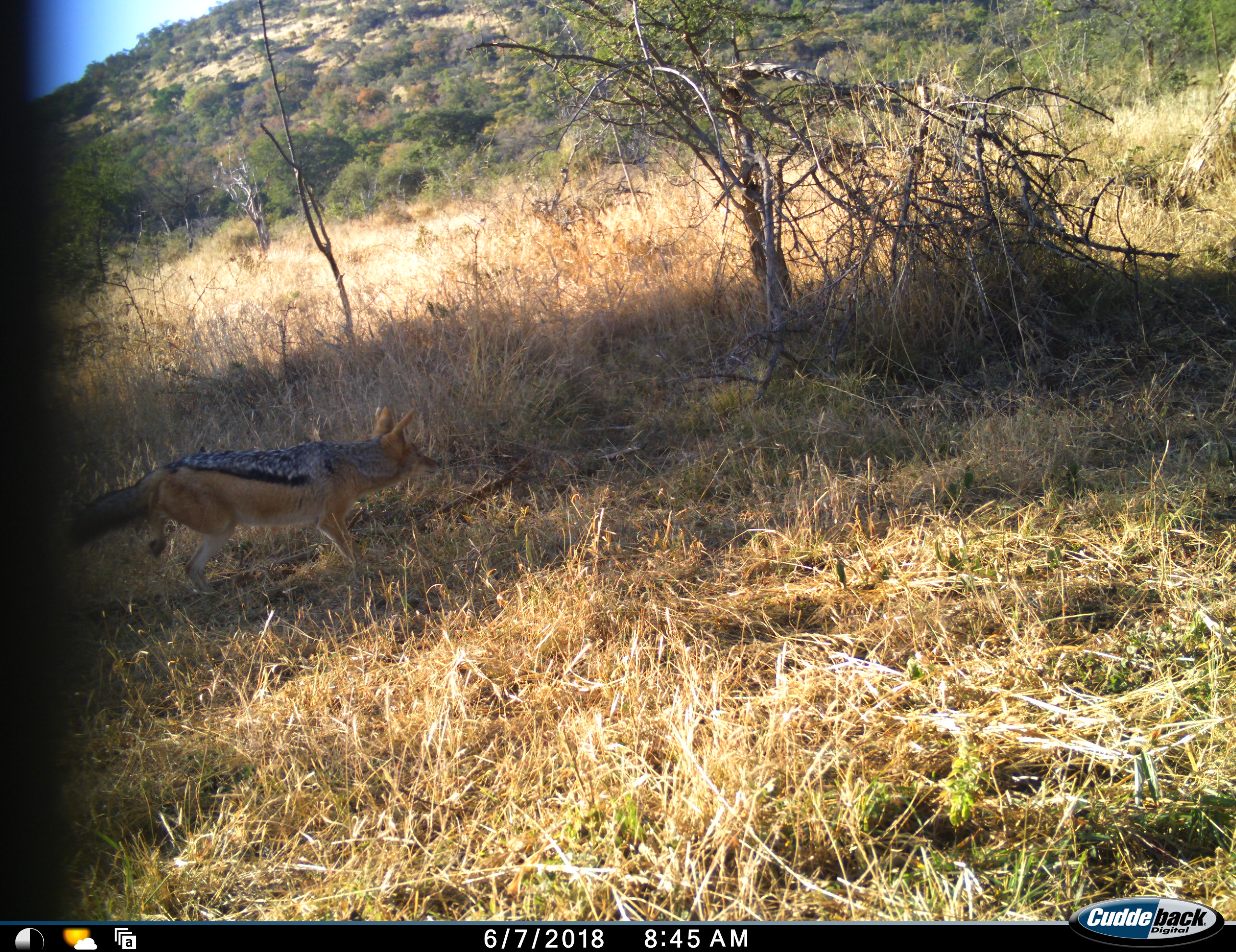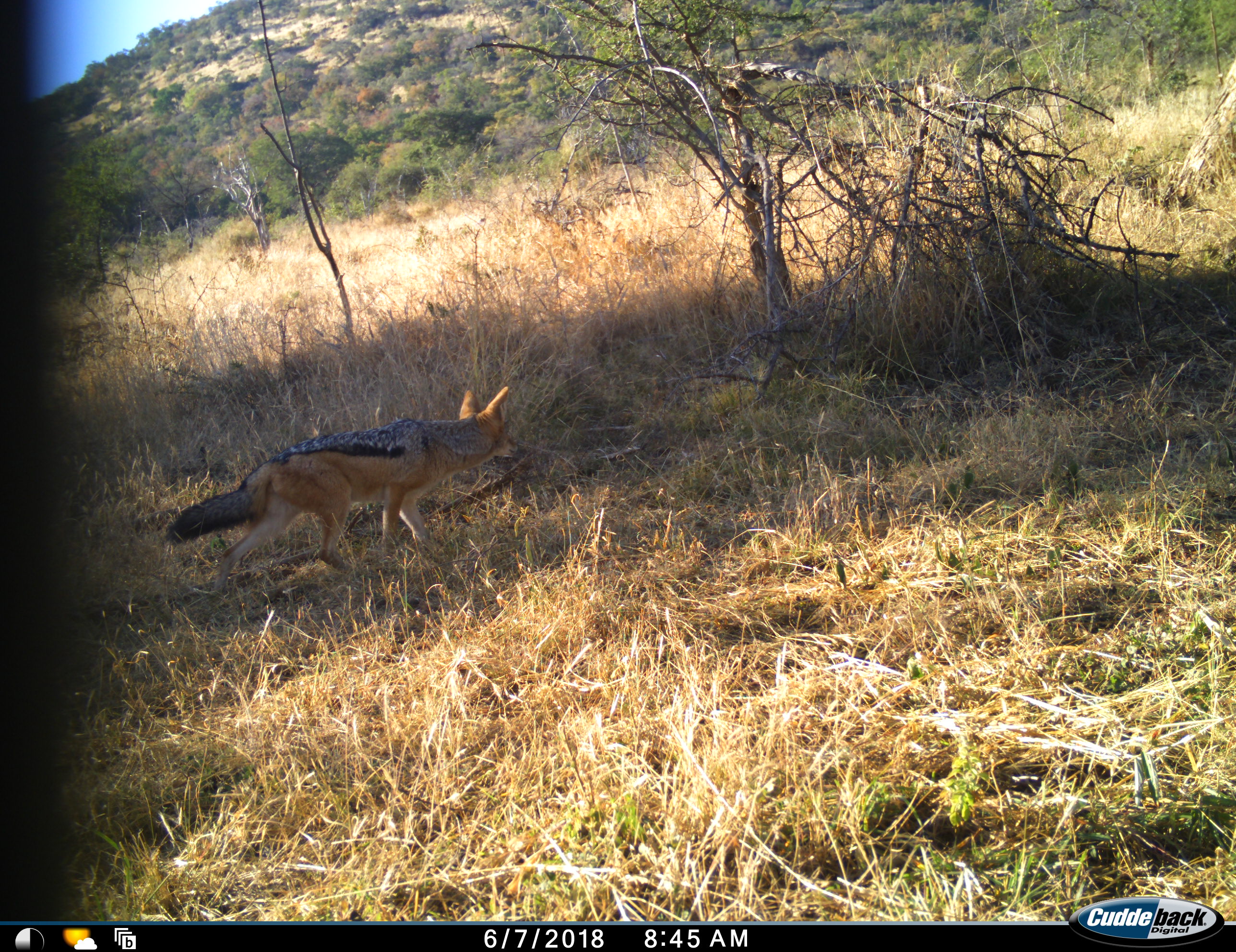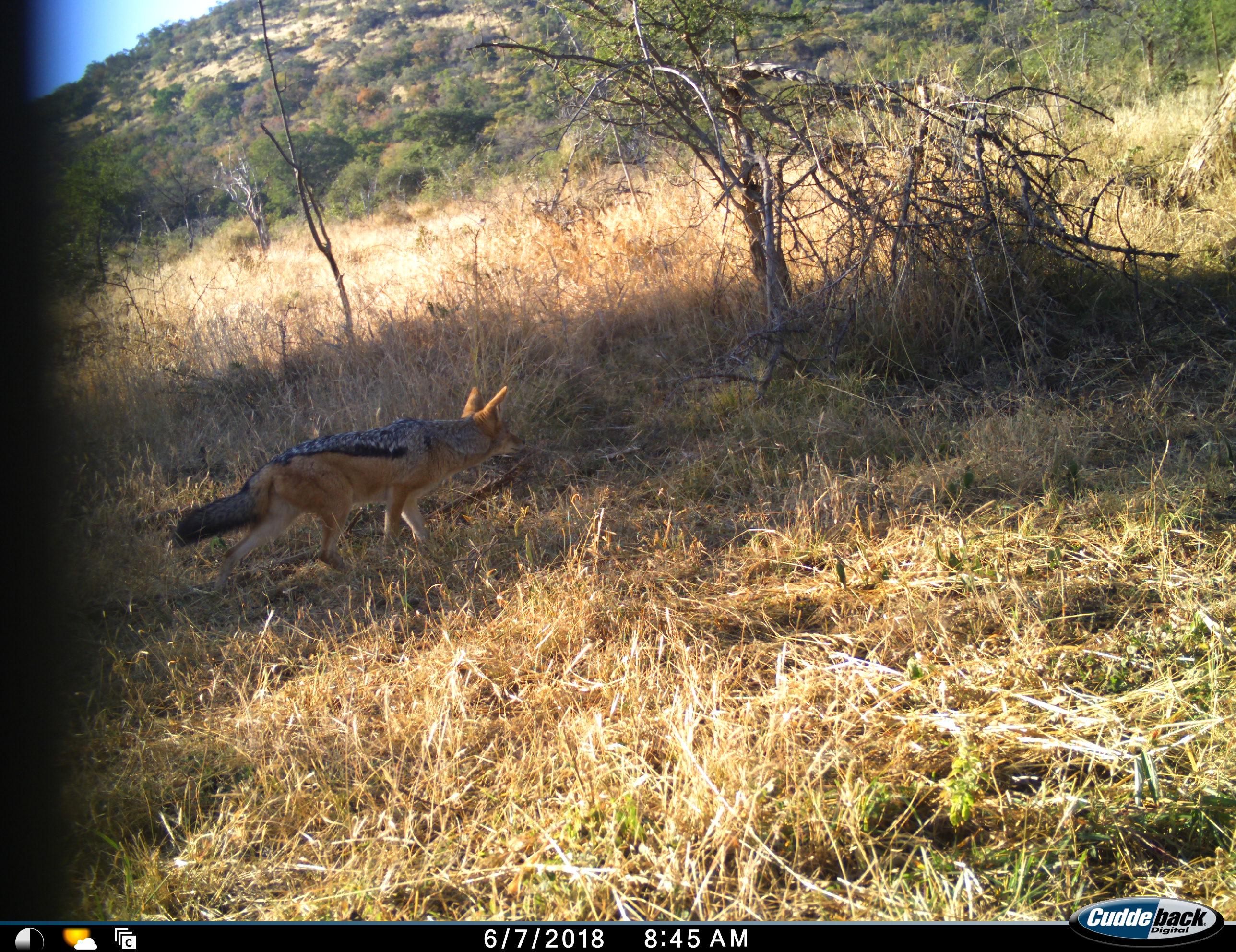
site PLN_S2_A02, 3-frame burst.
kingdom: Animalia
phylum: Chordata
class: Mammalia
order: Carnivora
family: Canidae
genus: Lupulella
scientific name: Lupulella mesomelas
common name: black-backed jackal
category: jackalblackbacked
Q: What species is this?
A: Jackalblackbacked (black-backed jackal) (Lupulella mesomelas).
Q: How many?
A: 1.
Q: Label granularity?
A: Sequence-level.